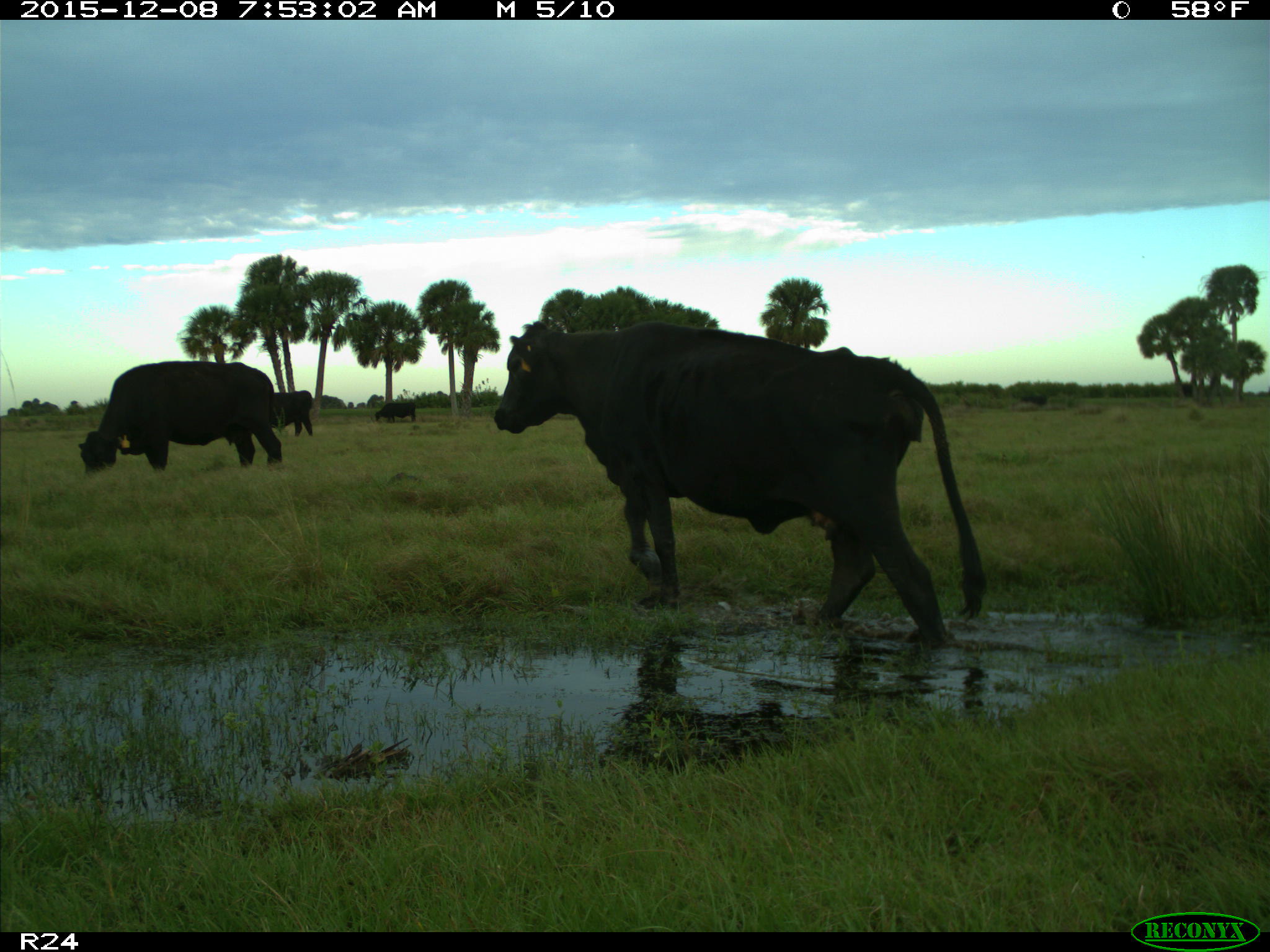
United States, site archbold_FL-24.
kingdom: Animalia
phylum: Chordata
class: Mammalia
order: Artiodactyla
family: Bovidae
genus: Bos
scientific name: Bos taurus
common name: domestic cow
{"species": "Bos taurus (domestic cow)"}